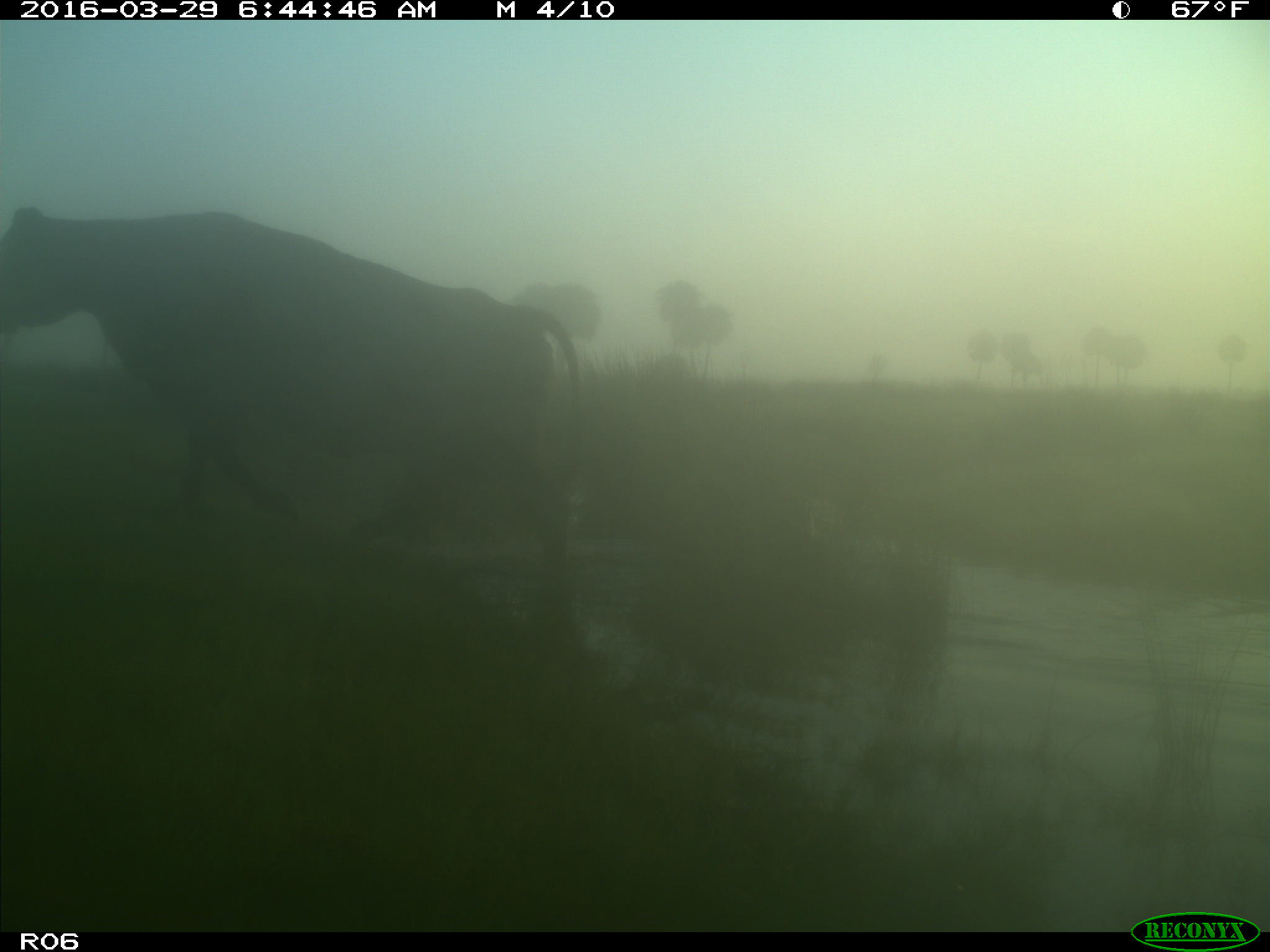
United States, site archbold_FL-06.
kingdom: Animalia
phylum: Chordata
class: Mammalia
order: Artiodactyla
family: Bovidae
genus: Bos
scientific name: Bos taurus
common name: domestic cow